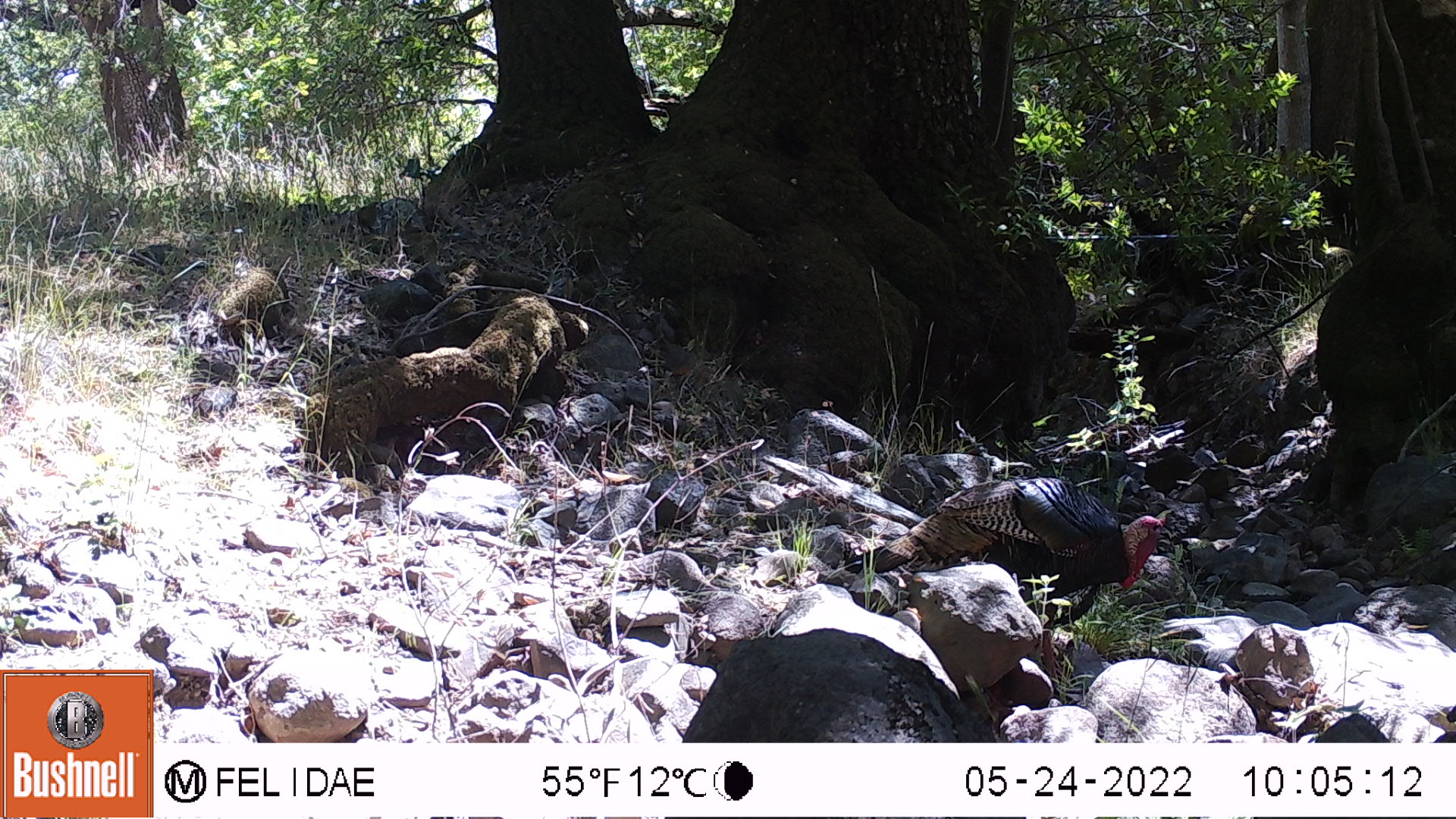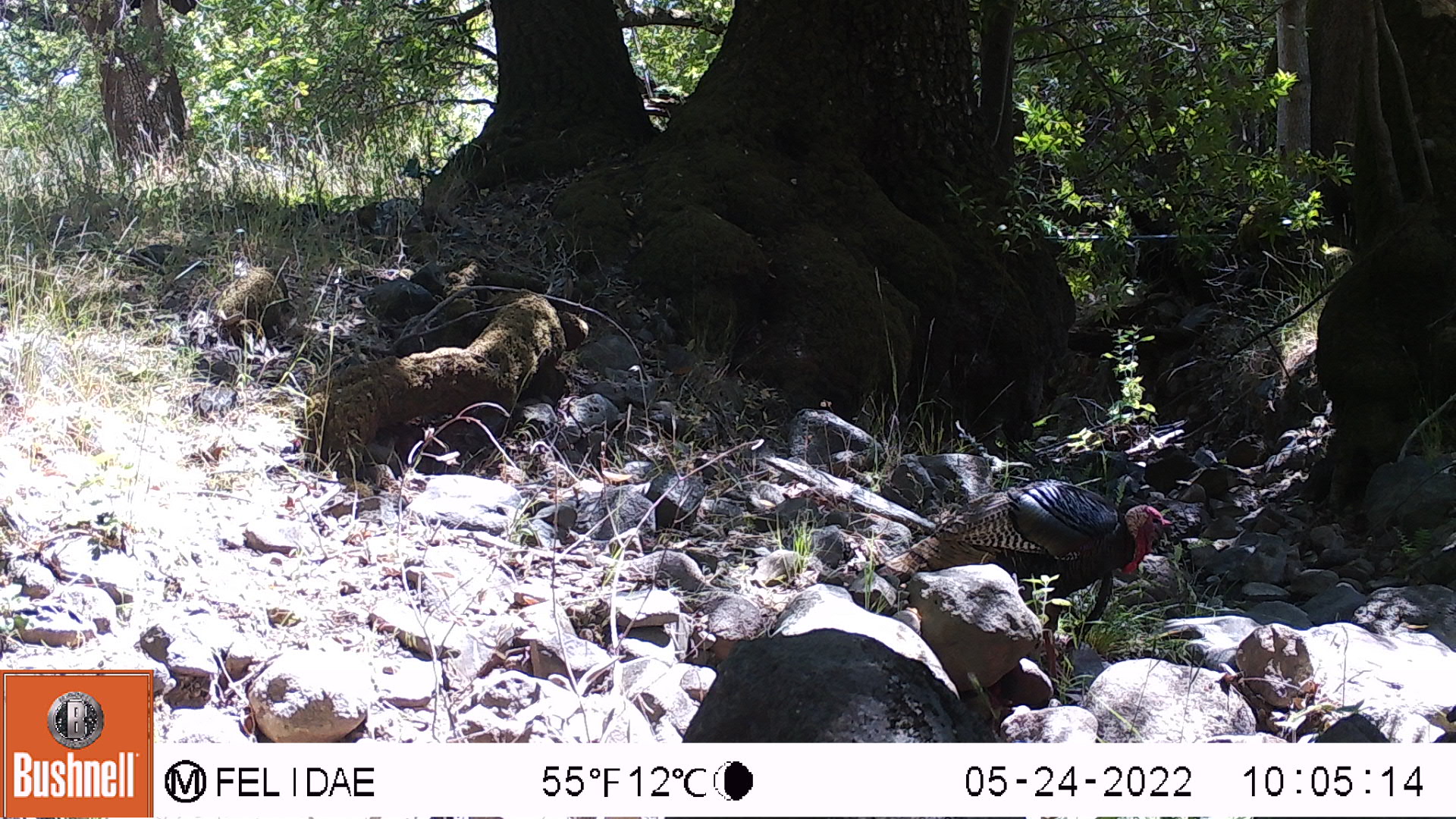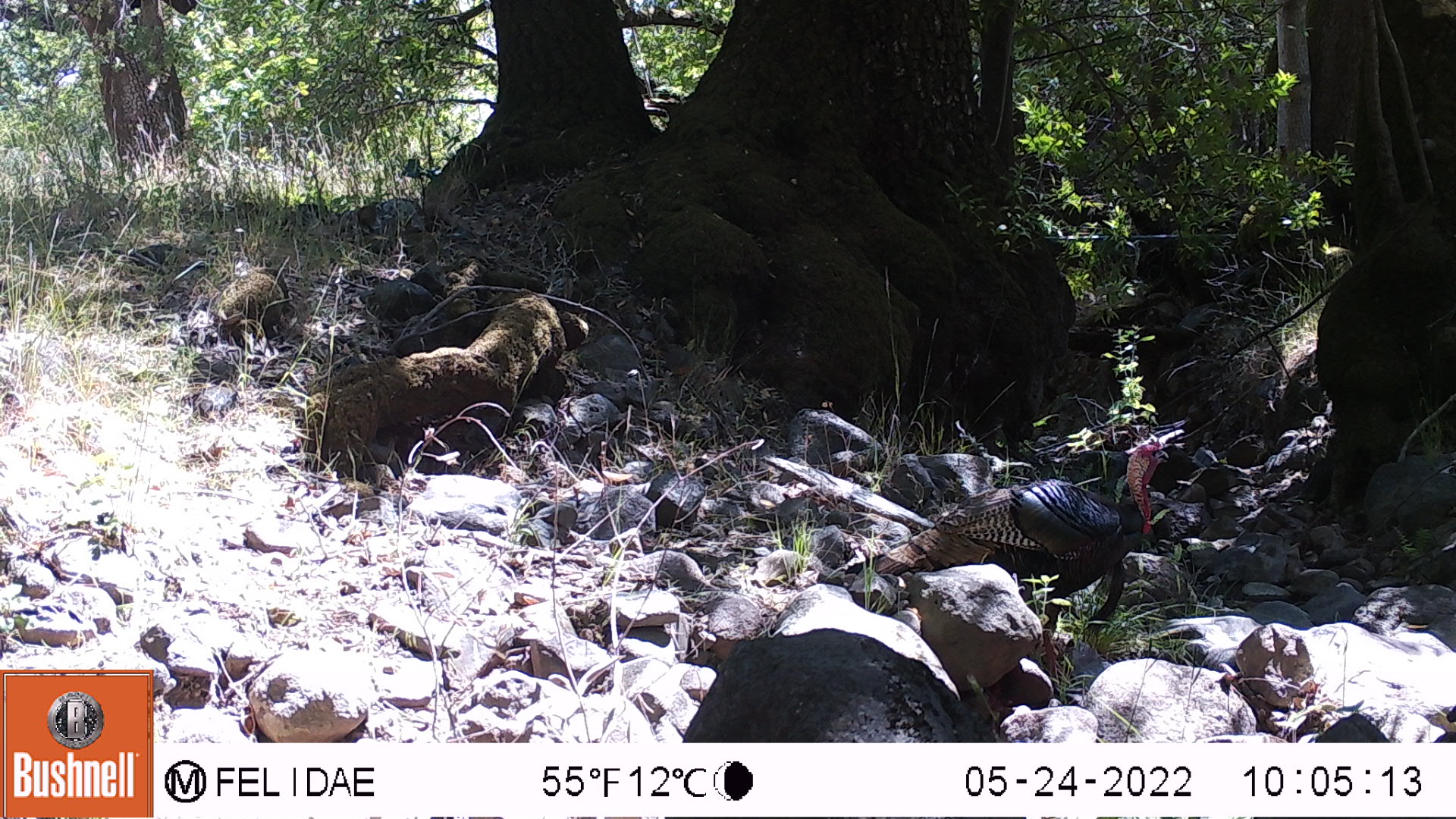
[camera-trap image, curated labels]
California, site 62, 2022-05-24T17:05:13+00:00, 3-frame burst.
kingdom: Animalia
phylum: Chordata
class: Aves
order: Galliformes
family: Phasianidae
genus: Meleagris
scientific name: Meleagris gallopavo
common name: turkey